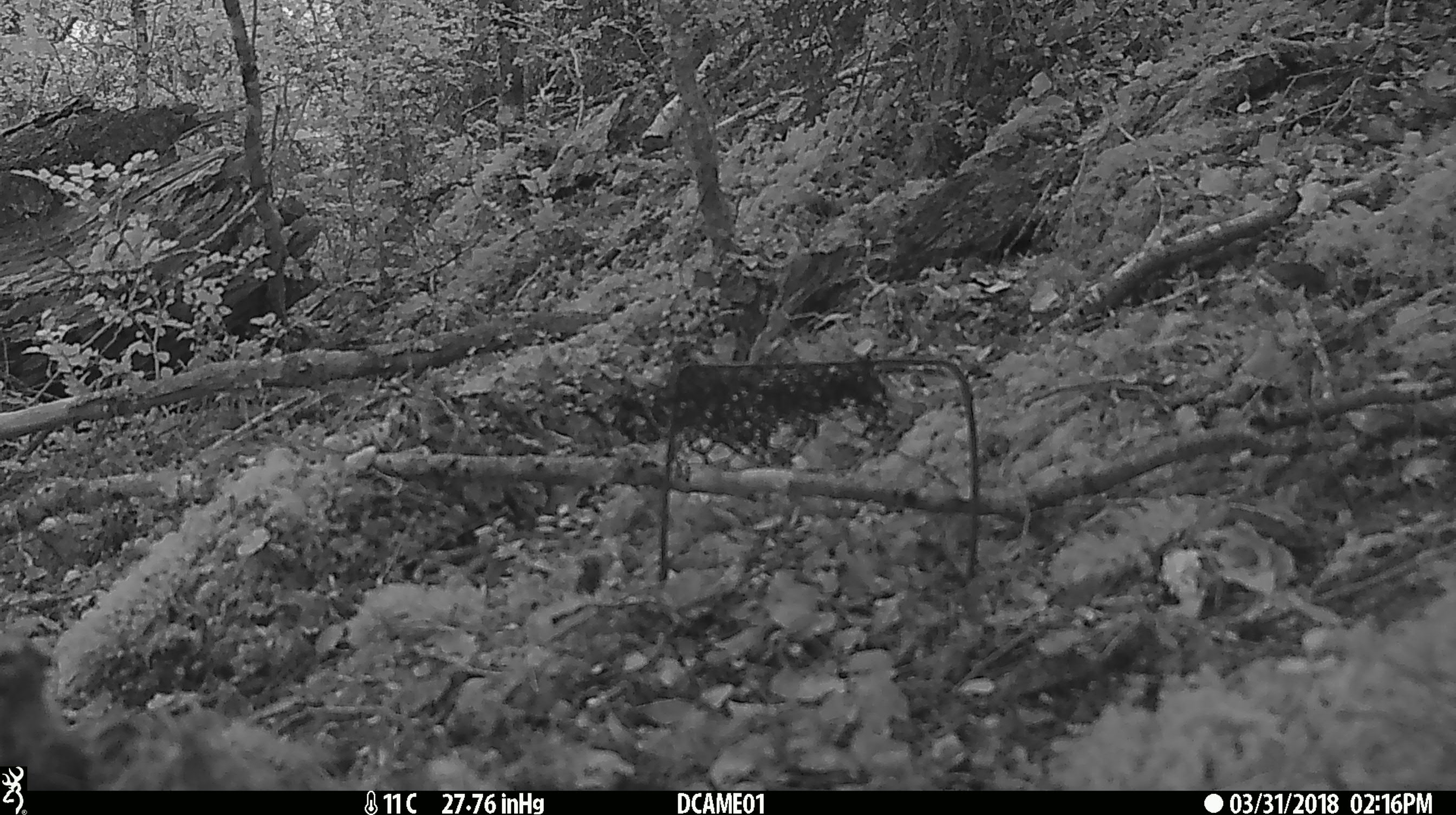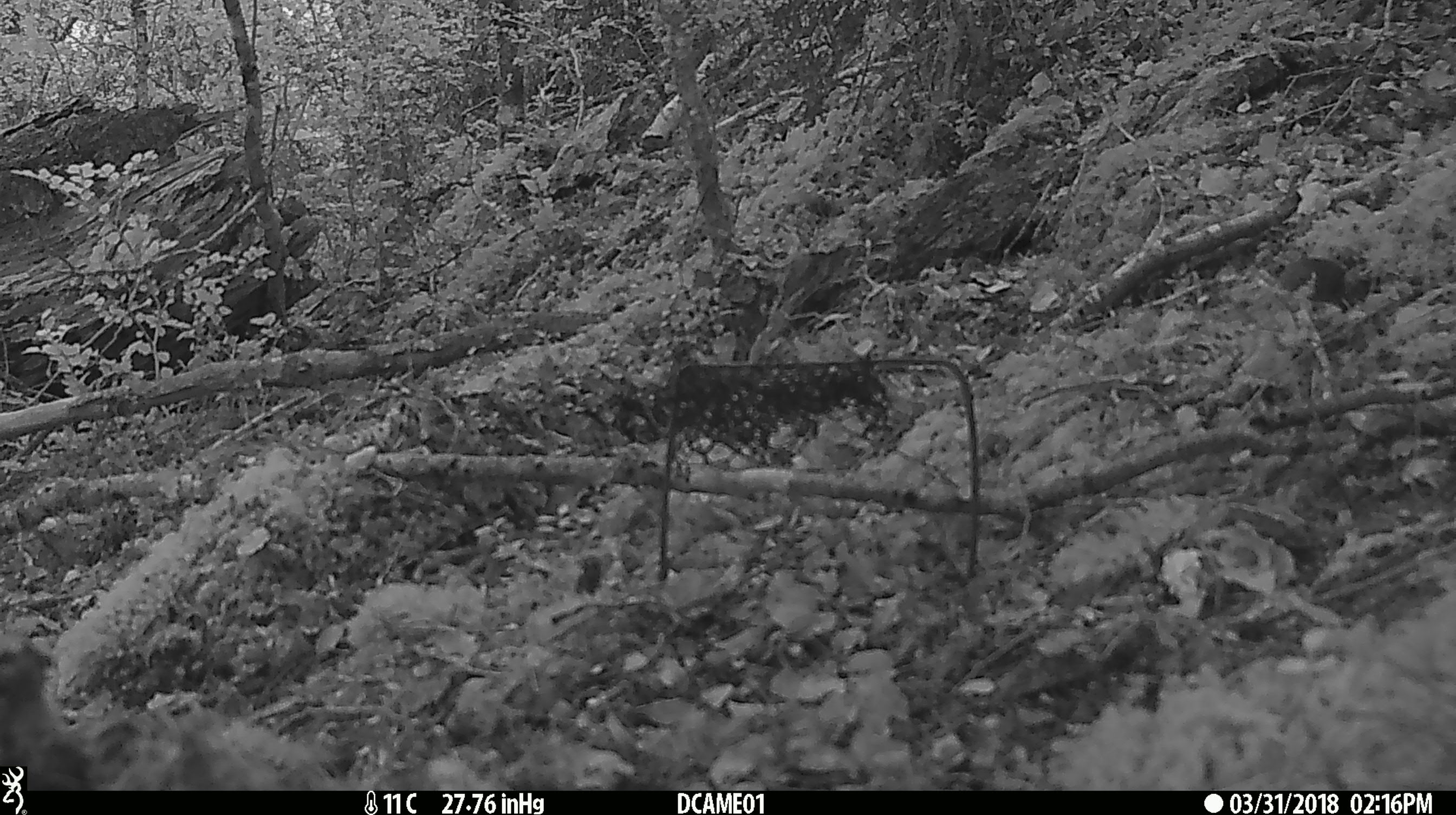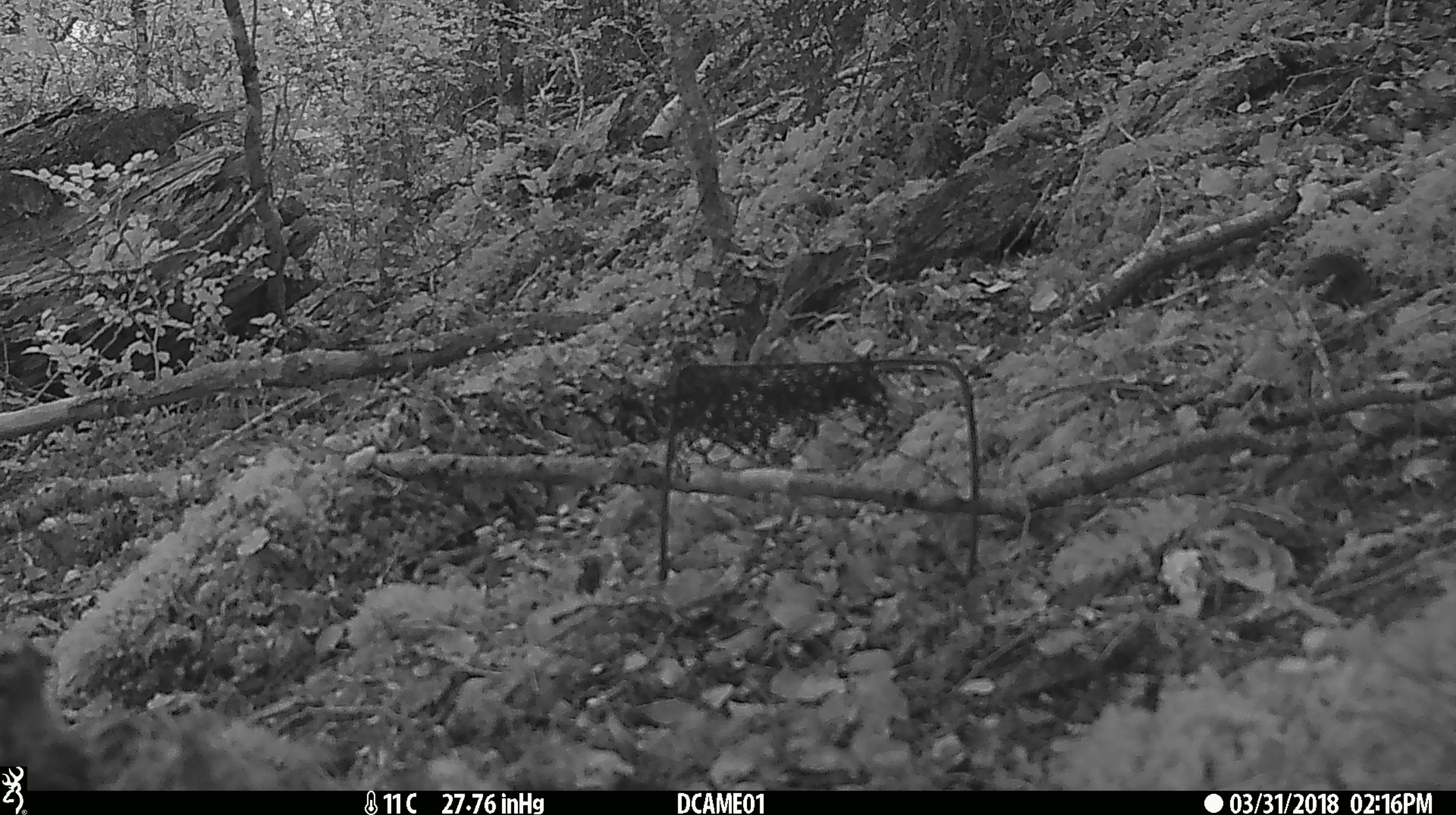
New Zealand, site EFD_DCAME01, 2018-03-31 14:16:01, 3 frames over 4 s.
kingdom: Animalia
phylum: Chordata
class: Mammalia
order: Rodentia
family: Muridae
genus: Mus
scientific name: Mus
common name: mouse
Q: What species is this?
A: Mouse (Mus).